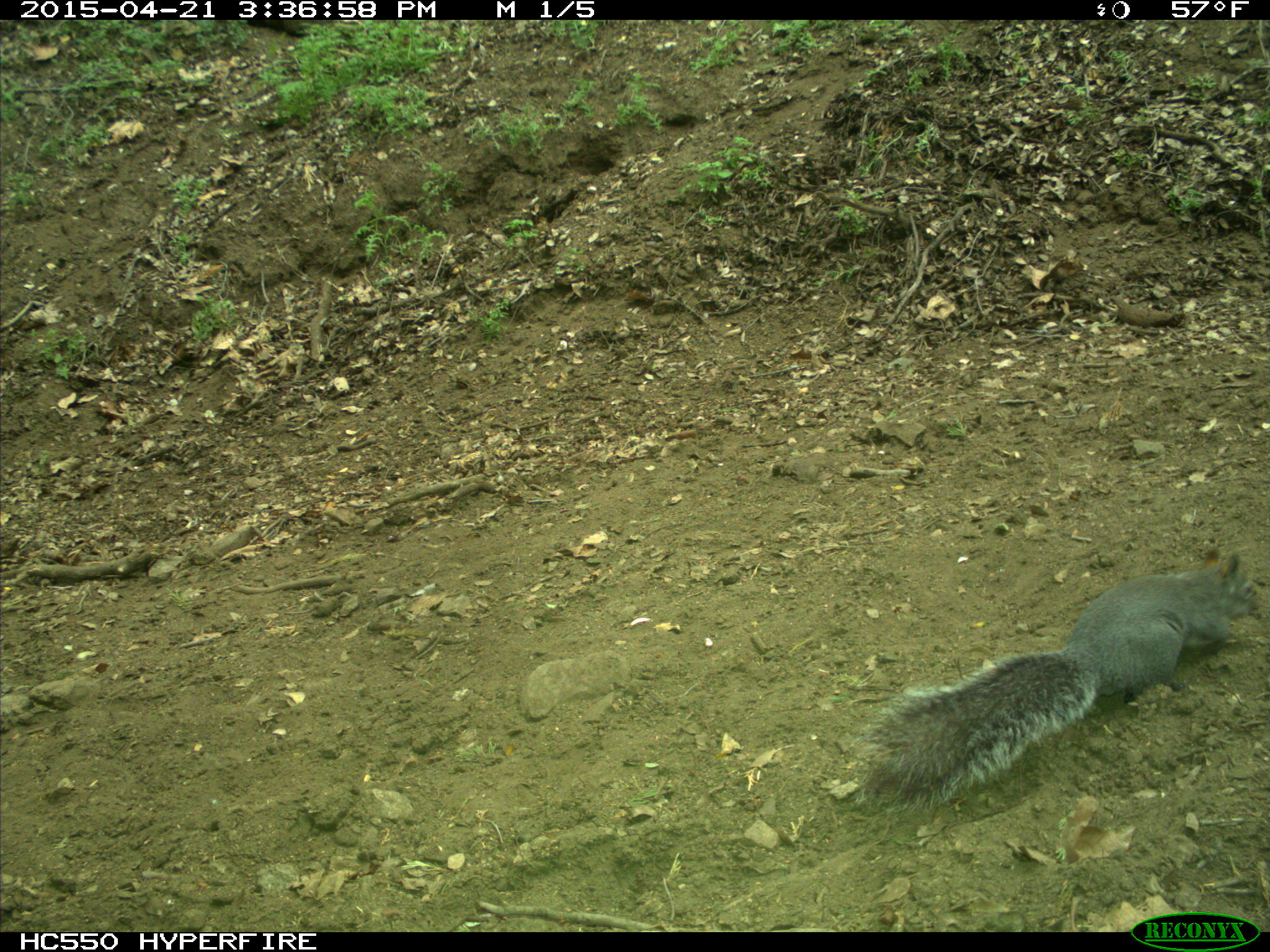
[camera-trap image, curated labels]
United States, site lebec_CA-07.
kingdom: Animalia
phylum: Chordata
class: Mammalia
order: Rodentia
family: Sciuridae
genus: Sciurus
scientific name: Sciurus carolinensis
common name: eastern gray squirrel